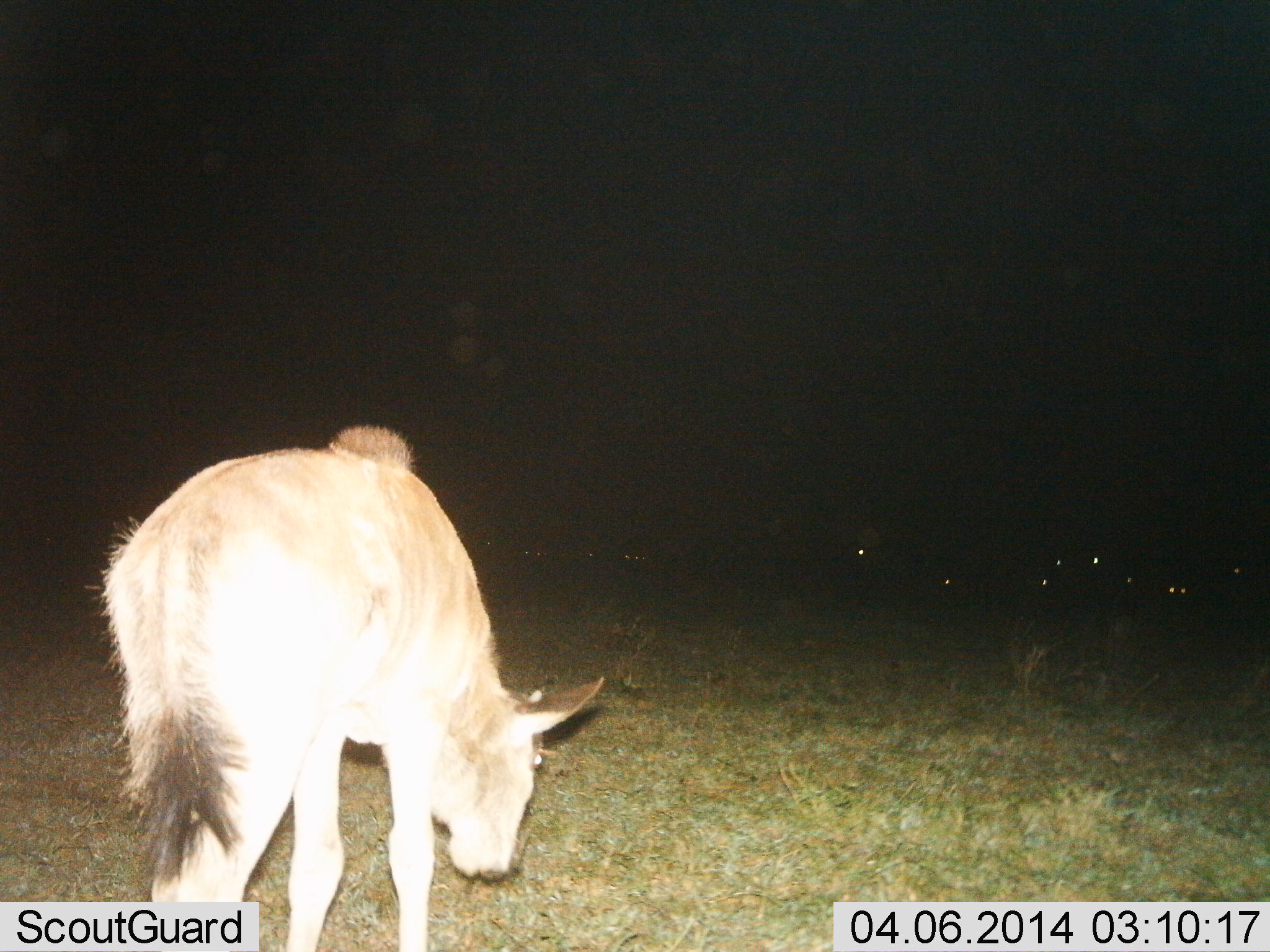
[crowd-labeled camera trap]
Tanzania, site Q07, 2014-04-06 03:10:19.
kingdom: Animalia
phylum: Chordata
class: Mammalia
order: Artiodactyla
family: Bovidae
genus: Connochaetes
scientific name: Connochaetes taurinus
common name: blue wildebeest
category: wildebeest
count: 1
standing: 40%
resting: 10%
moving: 20%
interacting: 0%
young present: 80%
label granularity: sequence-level